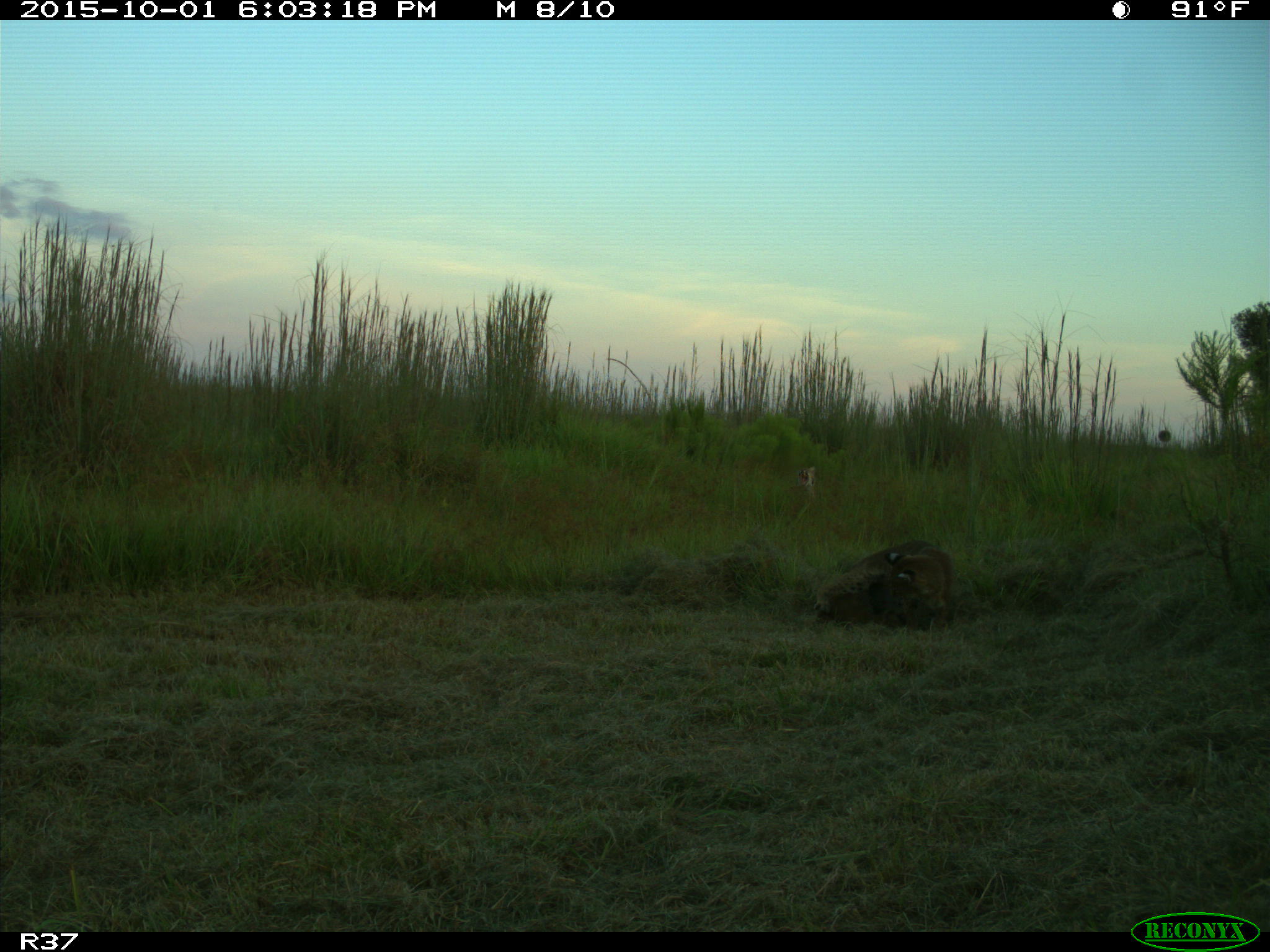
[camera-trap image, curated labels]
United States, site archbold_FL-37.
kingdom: Animalia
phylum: Chordata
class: Mammalia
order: Carnivora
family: Felidae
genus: Lynx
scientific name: Lynx rufus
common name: bobcat